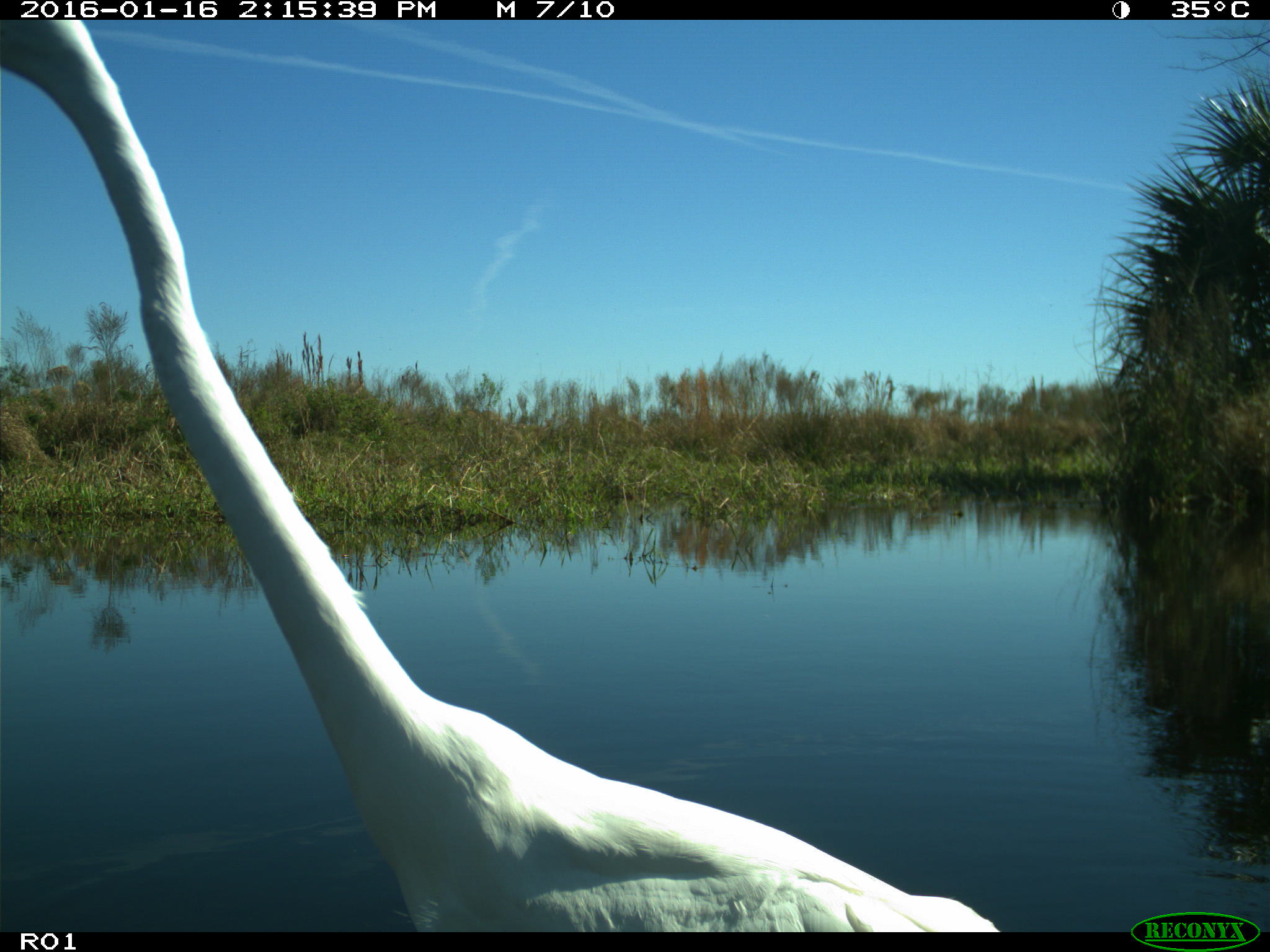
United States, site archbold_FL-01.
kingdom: Animalia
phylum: Chordata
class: Aves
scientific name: Aves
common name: birds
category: unidentified bird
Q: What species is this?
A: Unidentified bird (birds) (Aves).